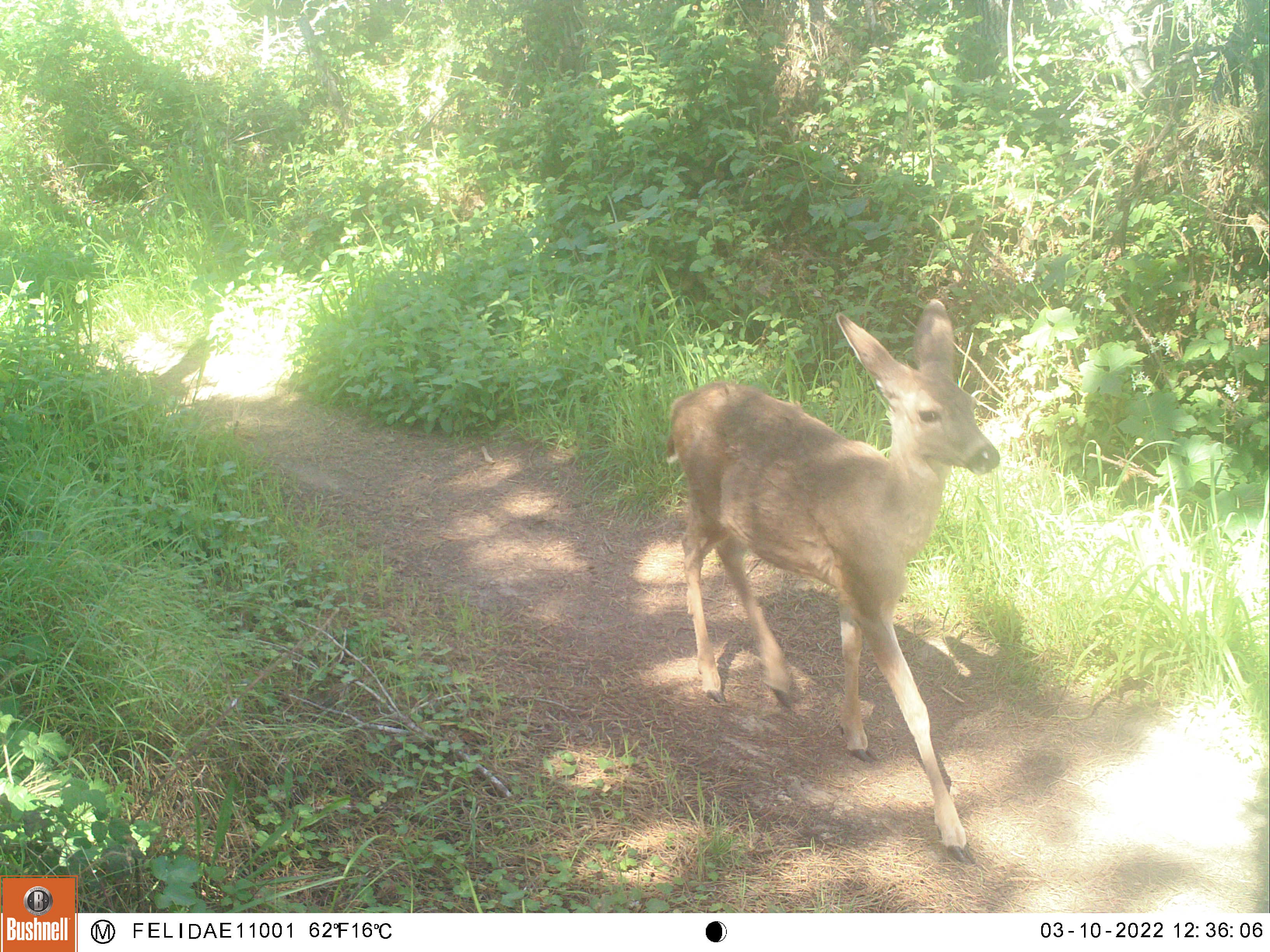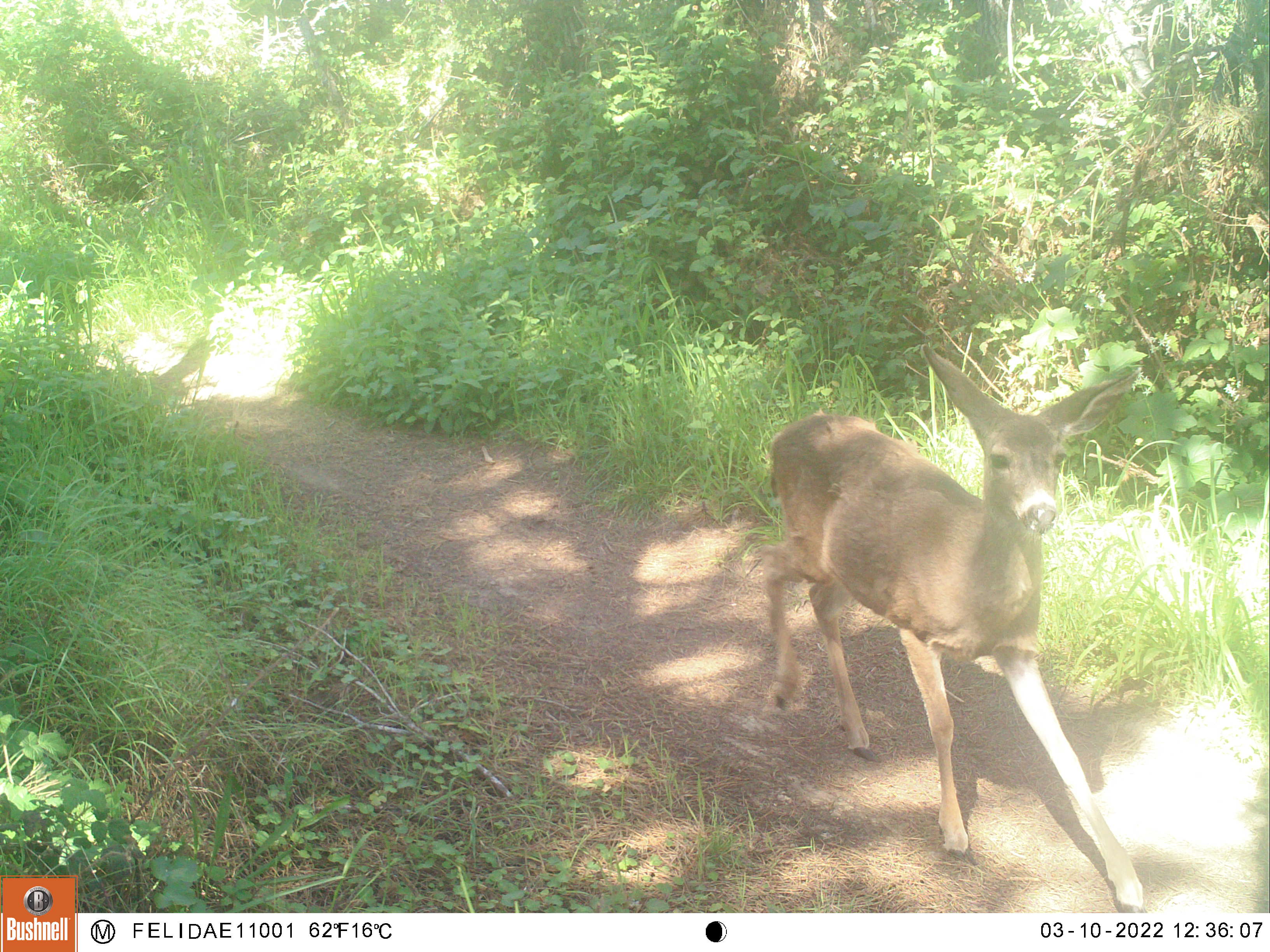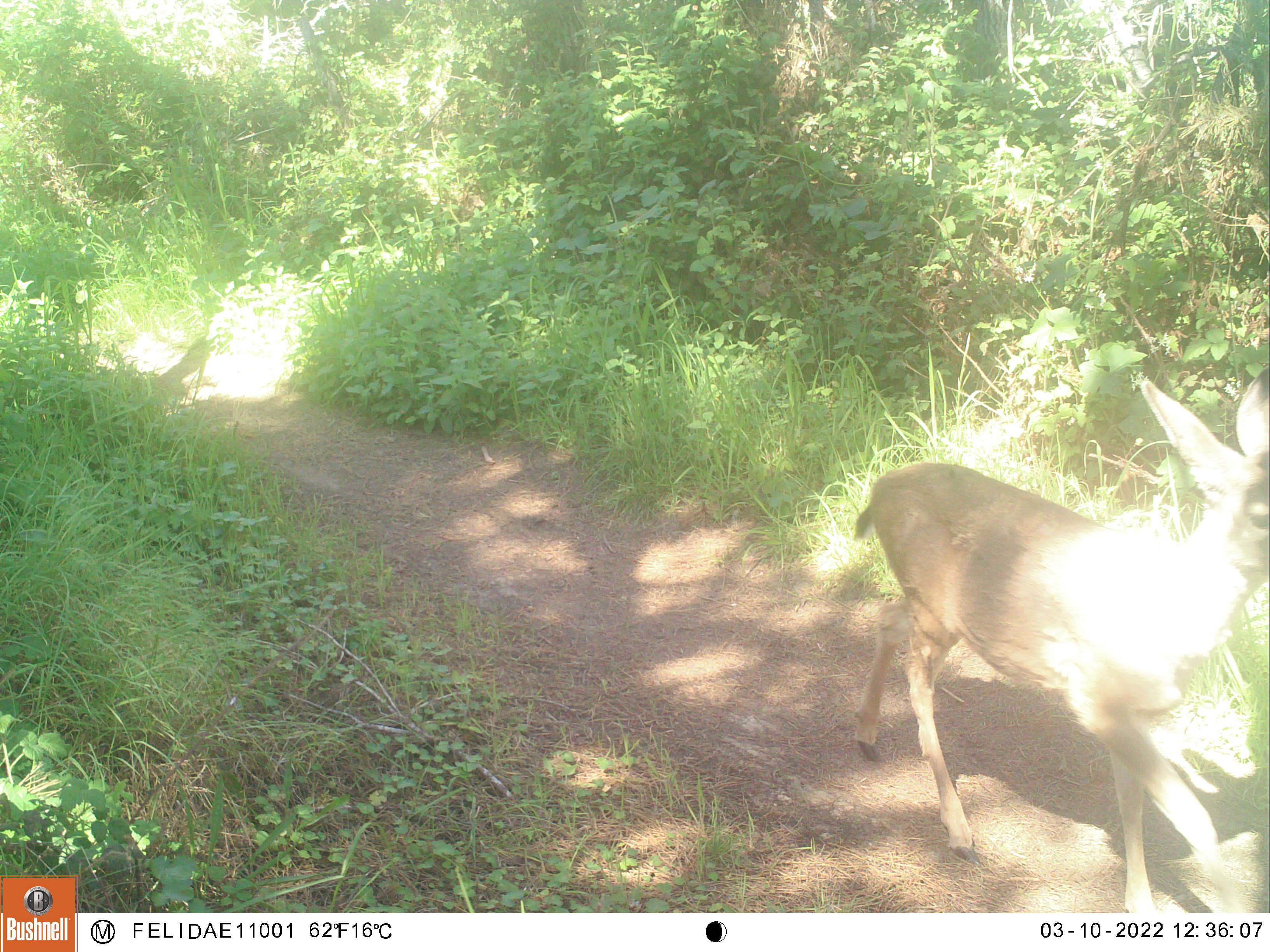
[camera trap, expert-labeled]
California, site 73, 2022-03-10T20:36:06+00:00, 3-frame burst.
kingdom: Animalia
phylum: Chordata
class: Mammalia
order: Artiodactyla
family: Cervidae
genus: Odocoileus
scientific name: Odocoileus hemionus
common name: mule deer